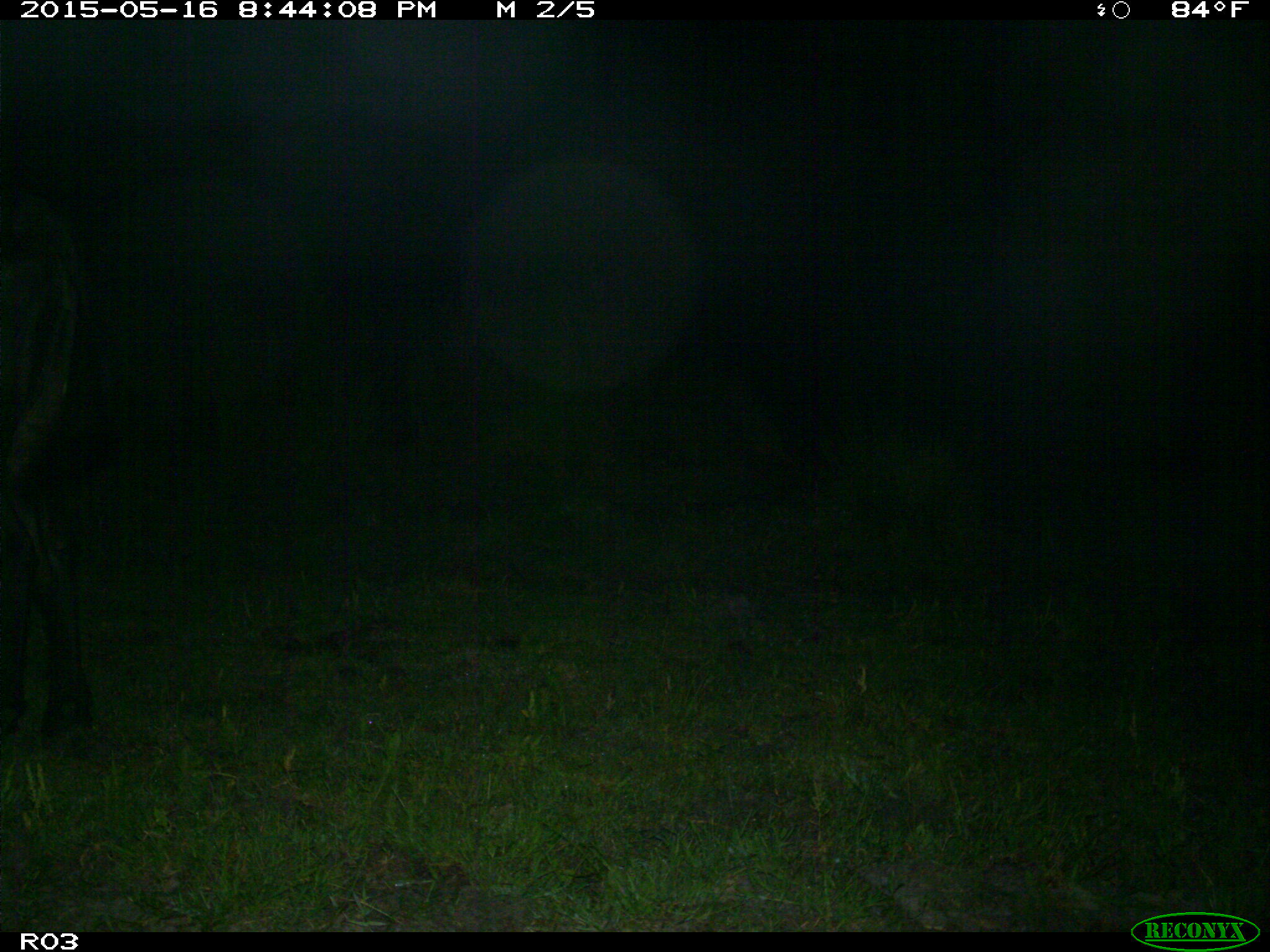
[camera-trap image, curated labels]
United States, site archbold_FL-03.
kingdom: Animalia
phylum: Chordata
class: Mammalia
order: Artiodactyla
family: Bovidae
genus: Bos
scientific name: Bos taurus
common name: domestic cow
Bos taurus (domestic cow).